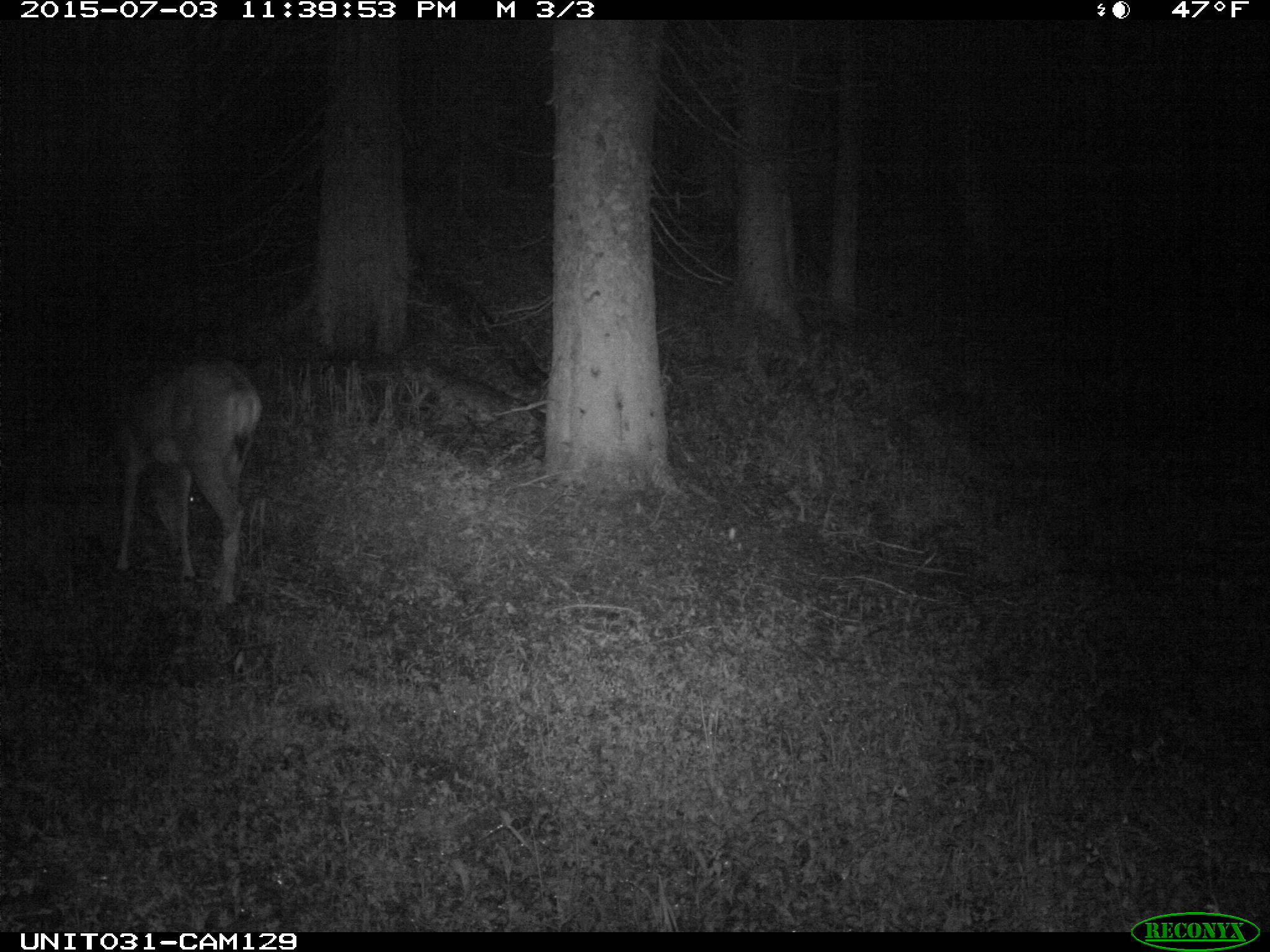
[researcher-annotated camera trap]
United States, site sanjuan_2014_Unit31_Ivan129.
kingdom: Animalia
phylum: Chordata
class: Mammalia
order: Artiodactyla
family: Cervidae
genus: Odocoileus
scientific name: Odocoileus hemionus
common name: mule deer